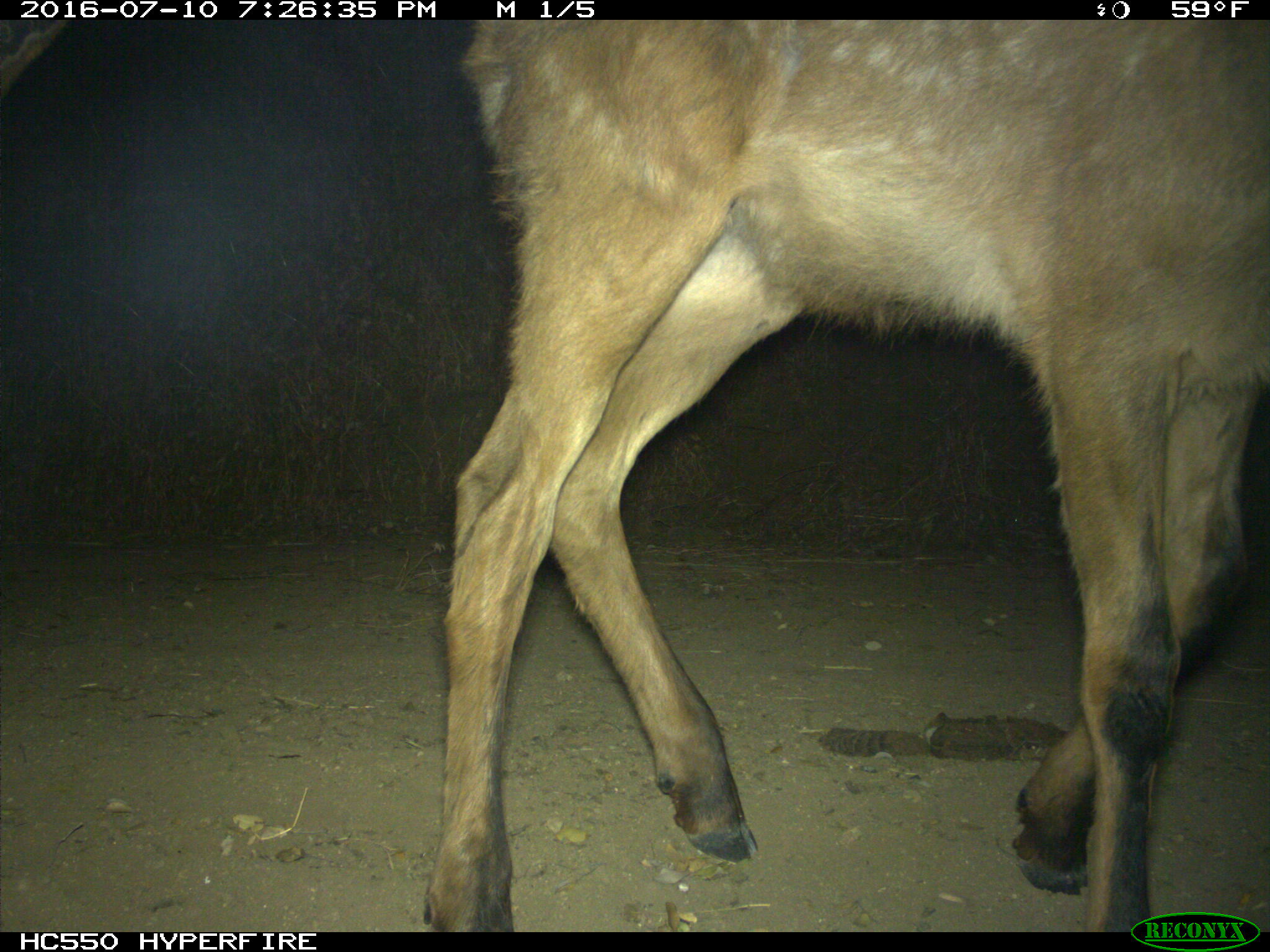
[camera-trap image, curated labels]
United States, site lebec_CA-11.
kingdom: Animalia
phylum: Chordata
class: Mammalia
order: Artiodactyla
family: Cervidae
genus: Cervus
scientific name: Cervus canadensis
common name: elk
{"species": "Cervus canadensis (elk)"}